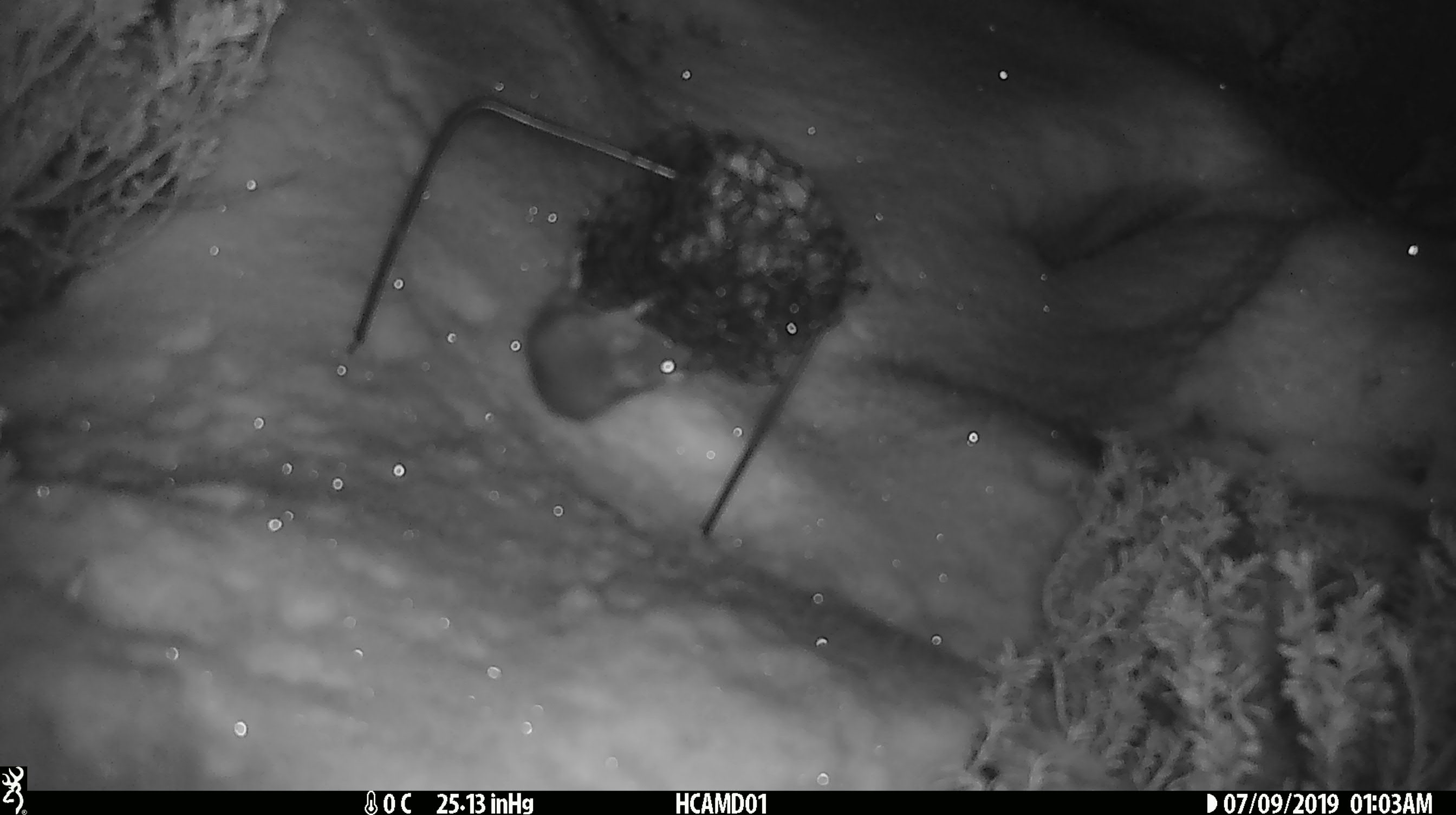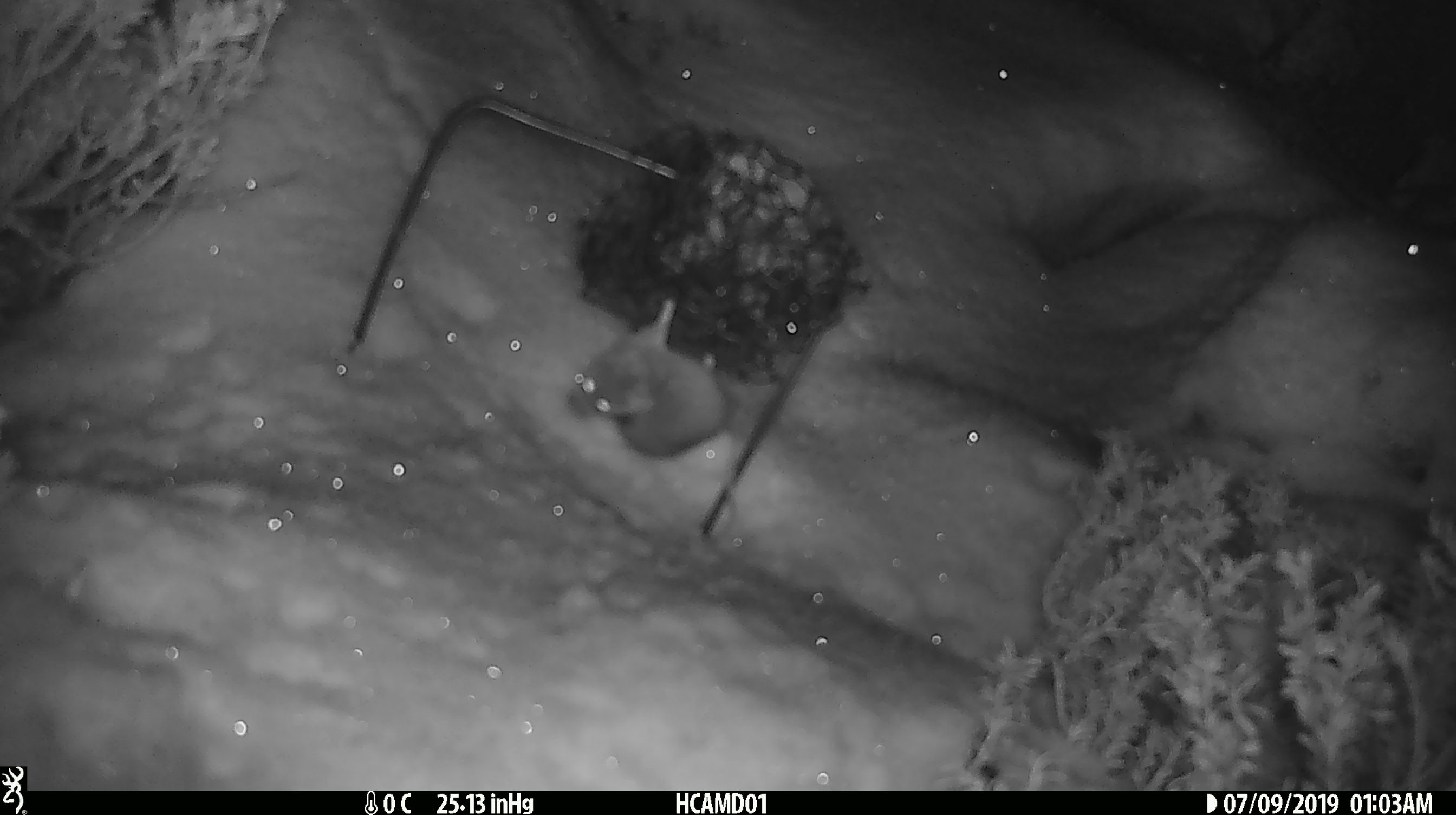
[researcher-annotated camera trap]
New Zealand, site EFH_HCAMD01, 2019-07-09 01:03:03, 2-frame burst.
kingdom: Animalia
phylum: Chordata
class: Mammalia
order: Rodentia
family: Muridae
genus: Mus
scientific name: Mus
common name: mouse